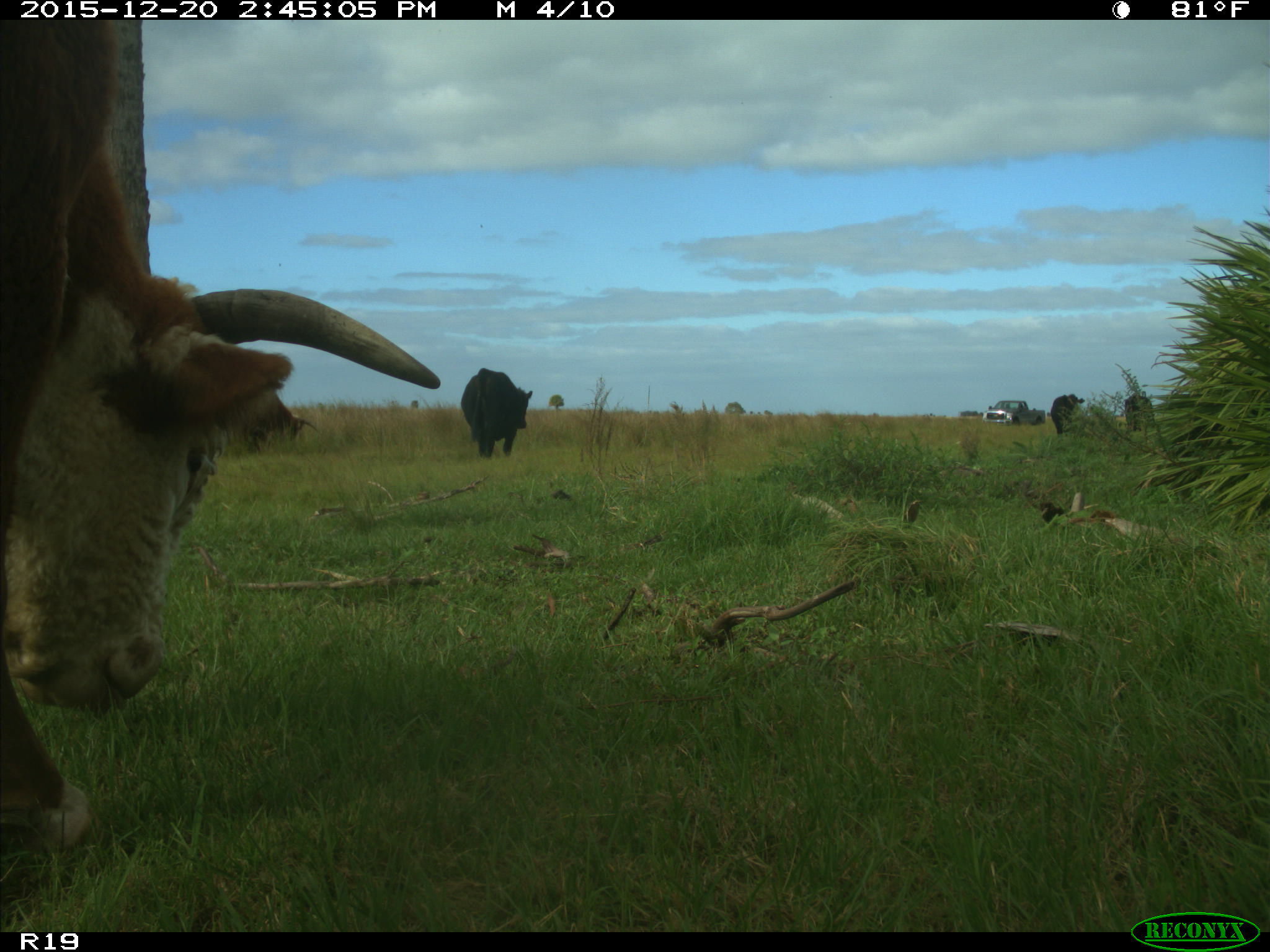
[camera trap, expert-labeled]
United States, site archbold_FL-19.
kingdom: Animalia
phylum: Chordata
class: Mammalia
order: Artiodactyla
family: Bovidae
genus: Bos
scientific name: Bos taurus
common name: domestic cow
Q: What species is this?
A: Bos taurus (domestic cow).